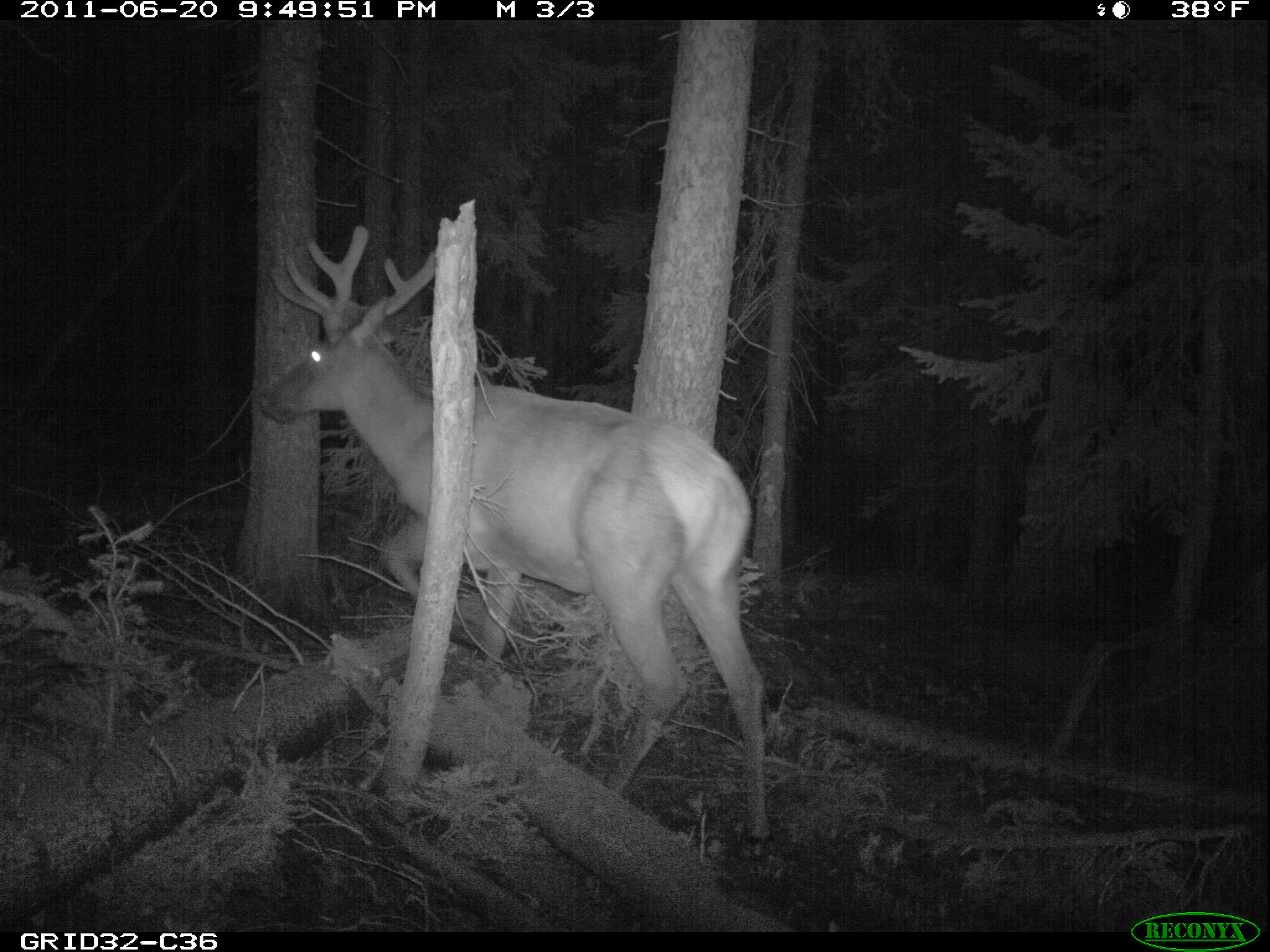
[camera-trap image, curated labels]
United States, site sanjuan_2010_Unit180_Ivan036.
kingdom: Animalia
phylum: Chordata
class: Mammalia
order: Artiodactyla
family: Cervidae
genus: Cervus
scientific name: Cervus elaphus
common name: red deer